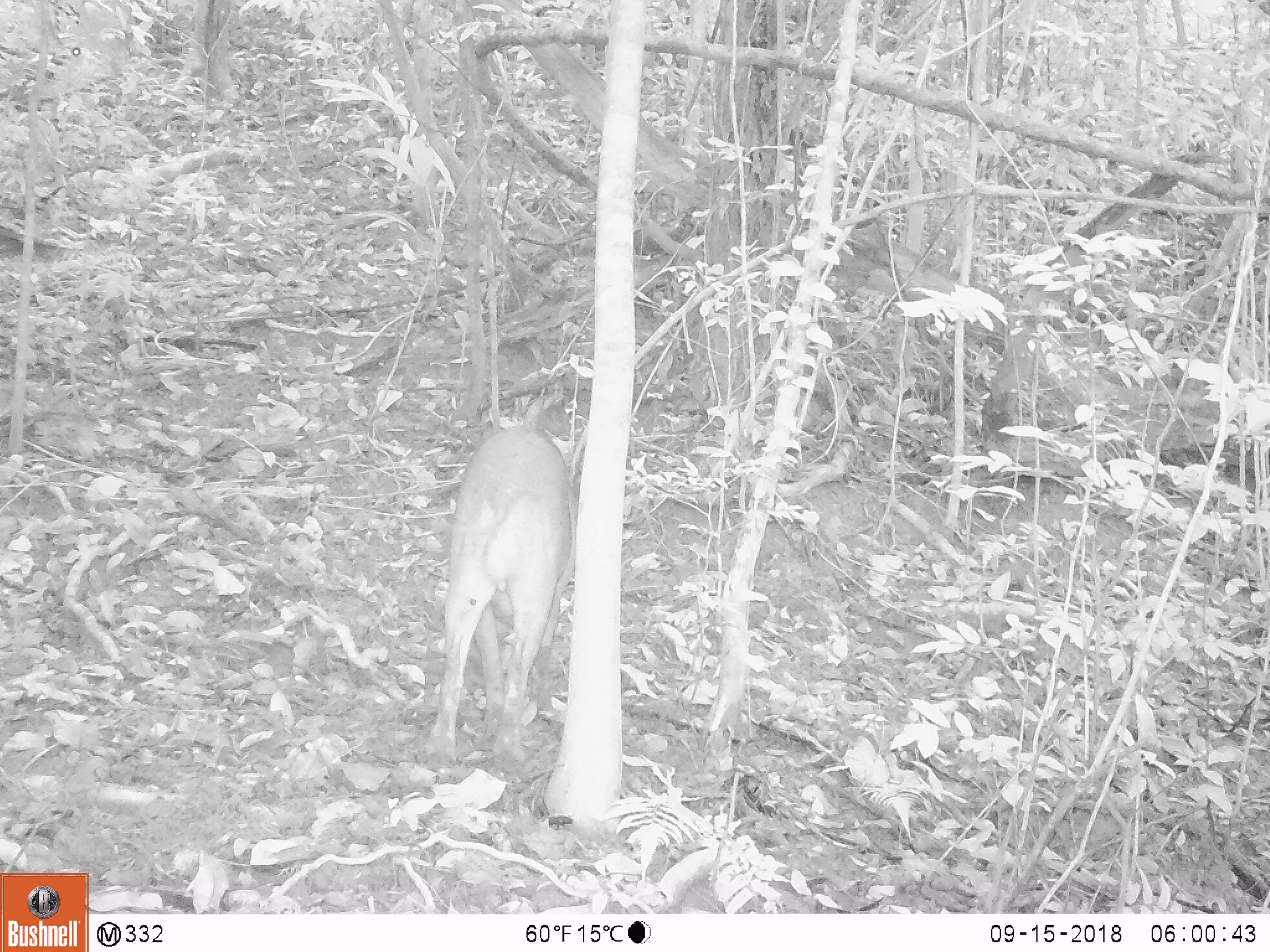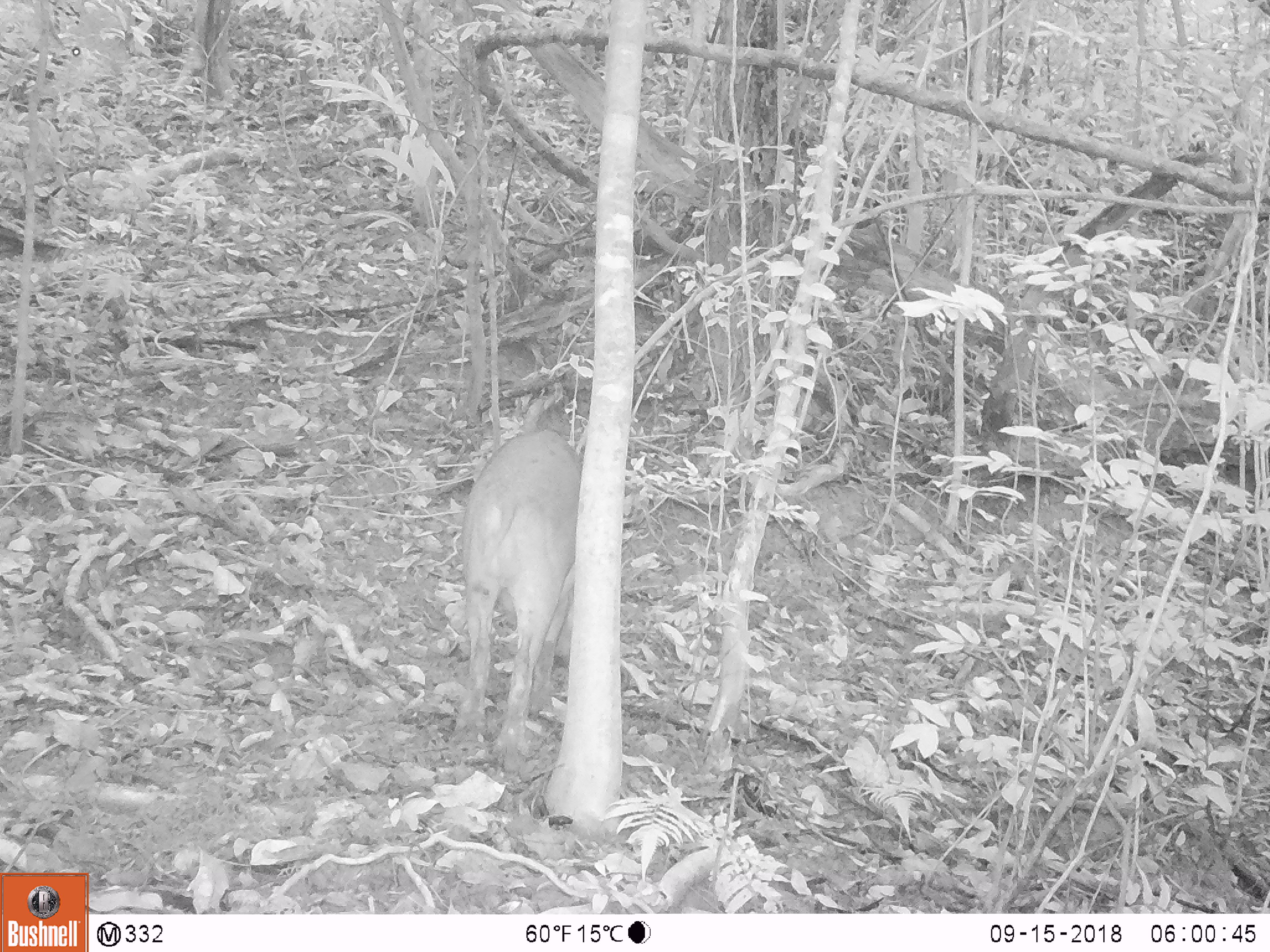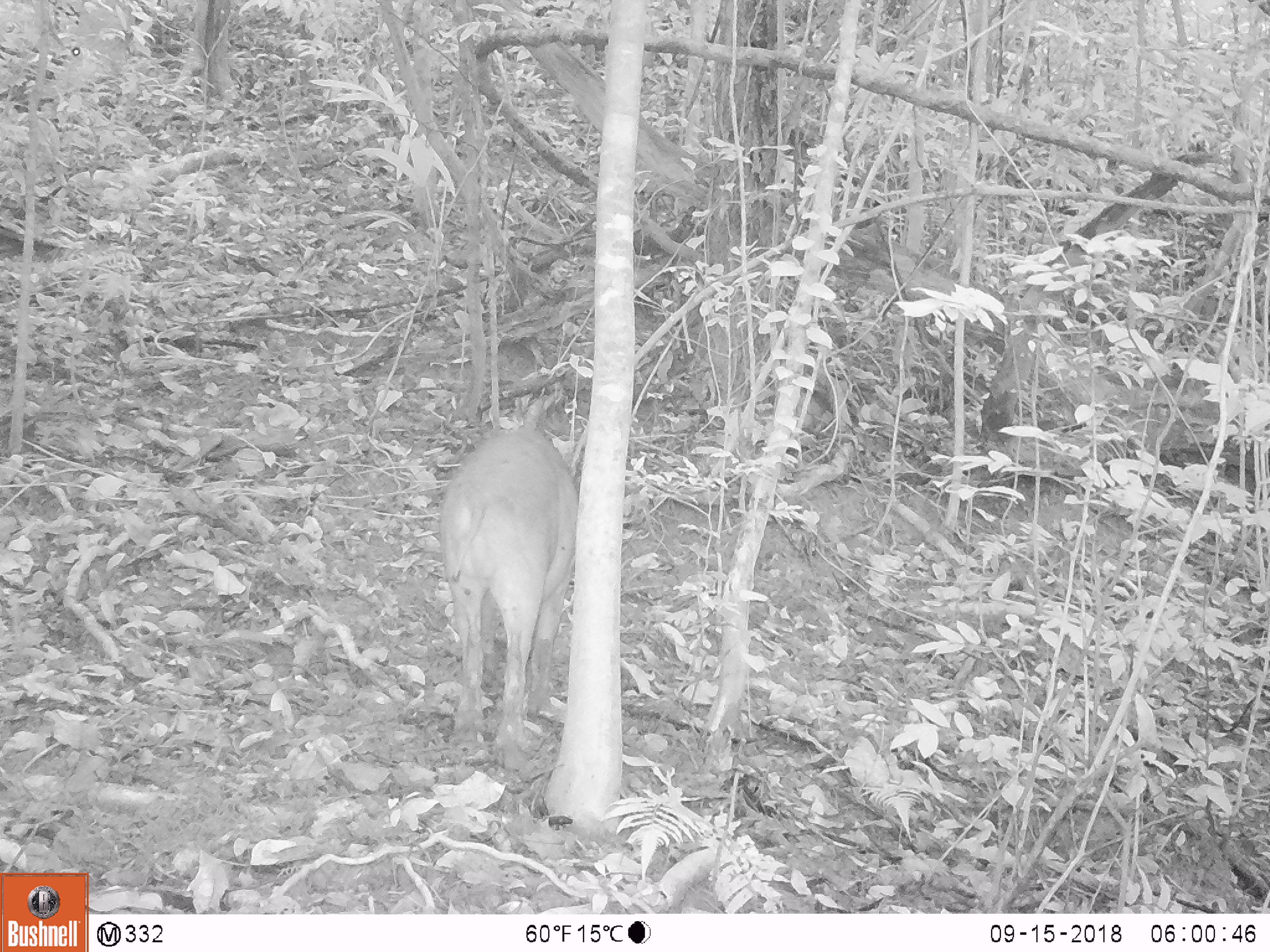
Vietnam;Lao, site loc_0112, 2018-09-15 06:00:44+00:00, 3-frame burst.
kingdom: Animalia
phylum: Chordata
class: Mammalia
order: Artiodactyla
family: Suidae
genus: Sus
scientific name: Sus scrofa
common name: eurasian wild pig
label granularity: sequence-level